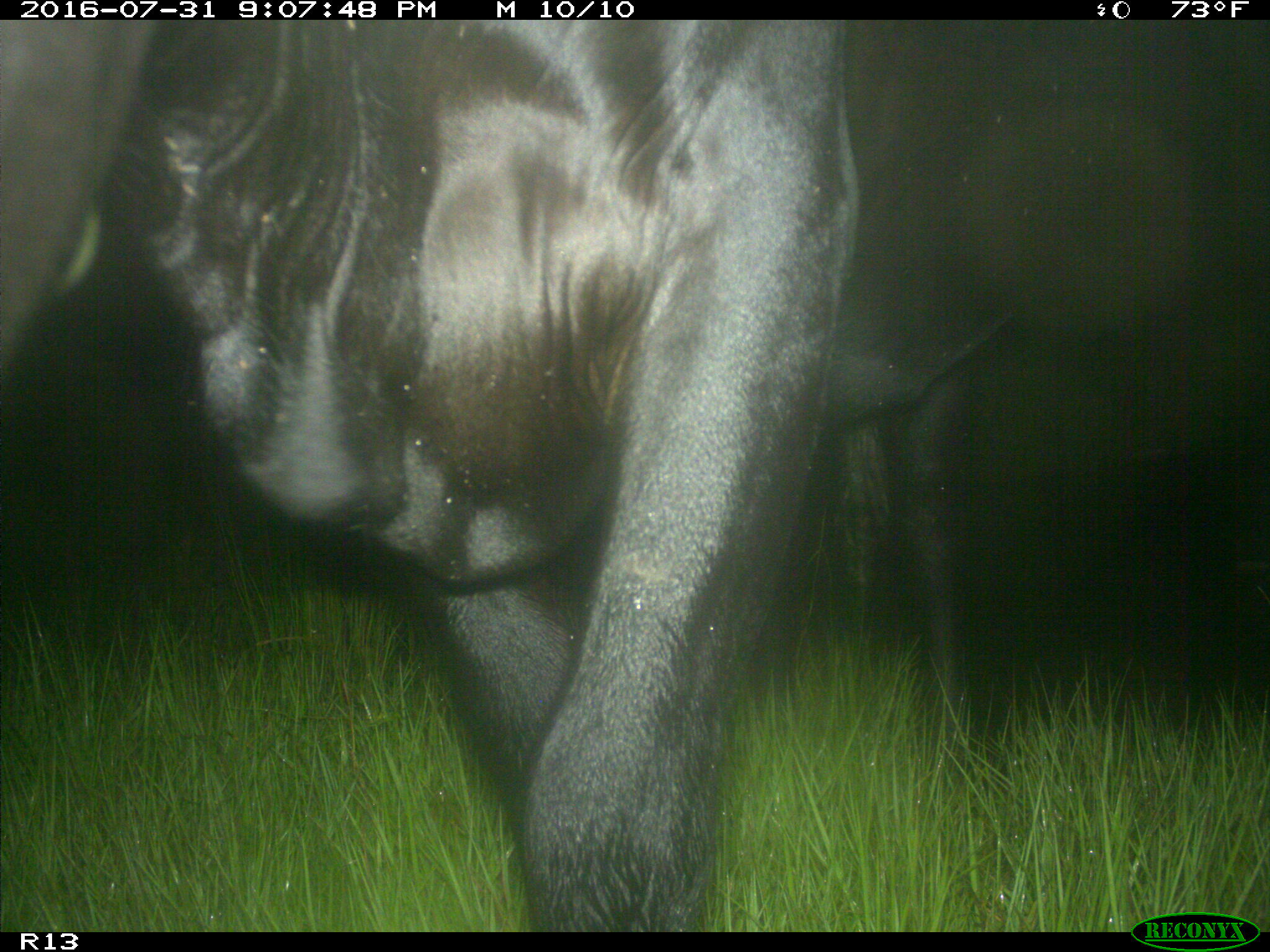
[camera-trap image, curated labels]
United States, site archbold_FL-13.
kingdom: Animalia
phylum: Chordata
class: Mammalia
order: Artiodactyla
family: Bovidae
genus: Bos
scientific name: Bos taurus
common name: domestic cow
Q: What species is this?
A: Bos taurus (domestic cow).